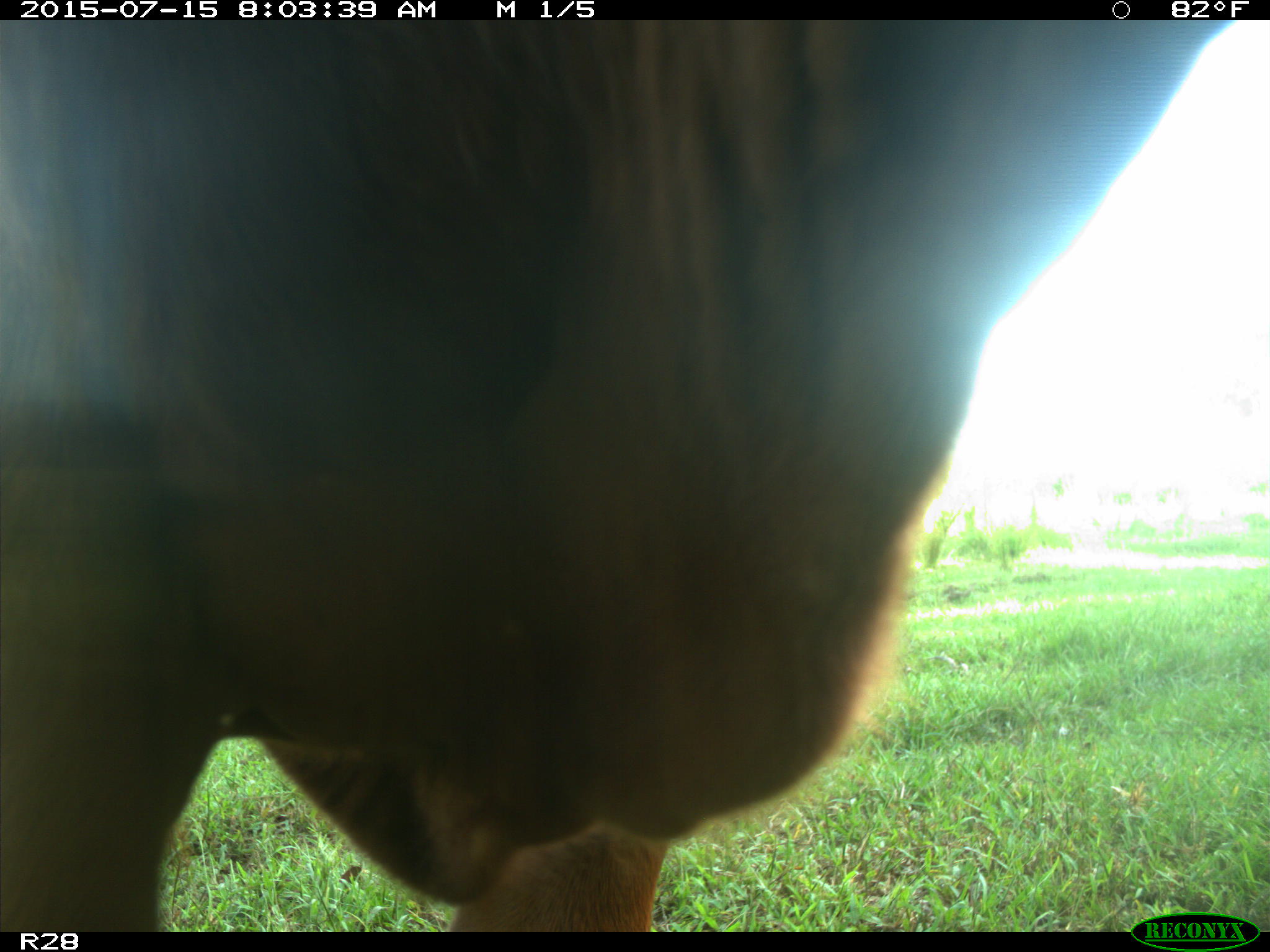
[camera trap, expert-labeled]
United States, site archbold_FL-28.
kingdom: Animalia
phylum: Chordata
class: Mammalia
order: Artiodactyla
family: Bovidae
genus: Bos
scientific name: Bos taurus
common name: domestic cow